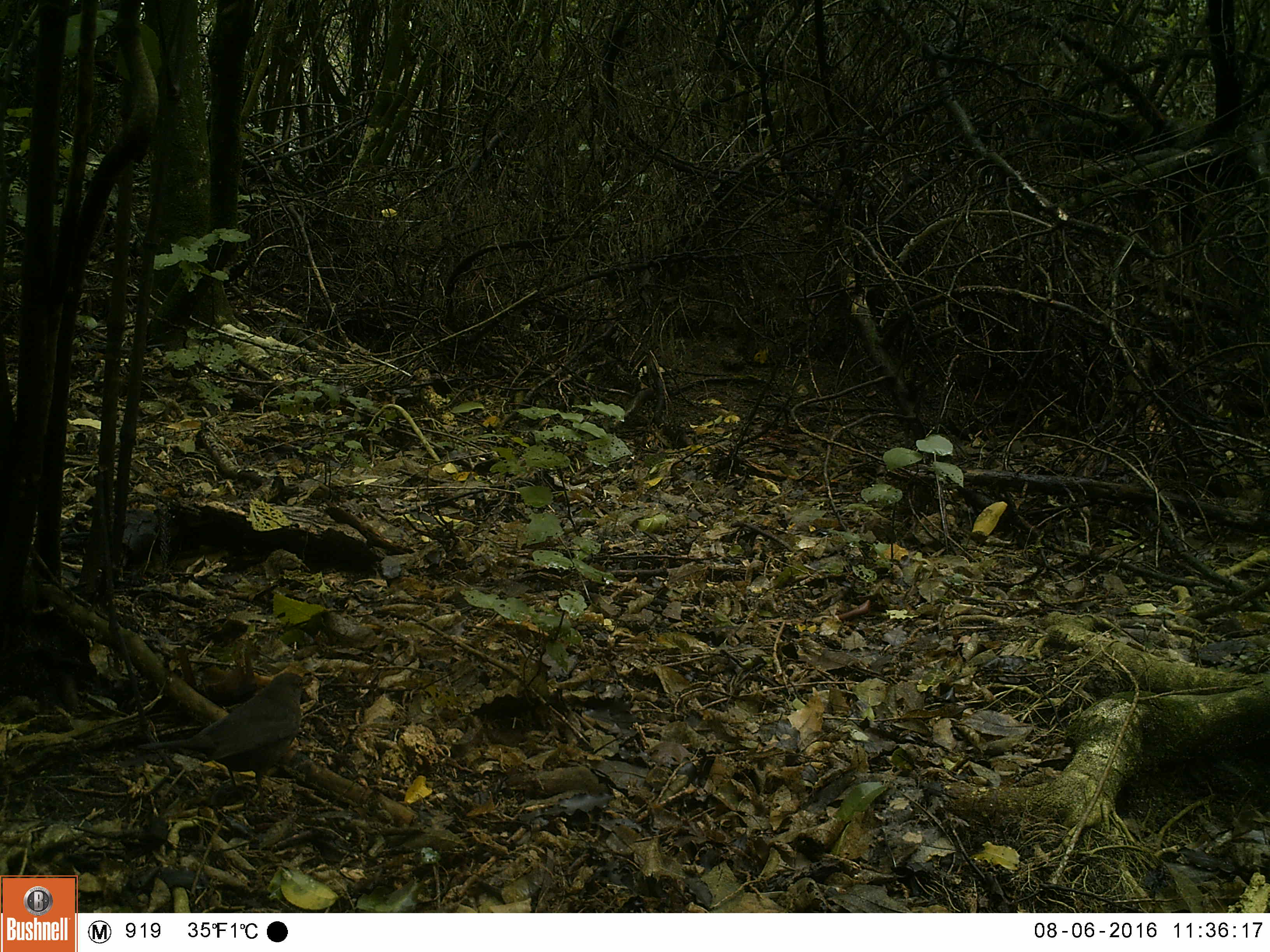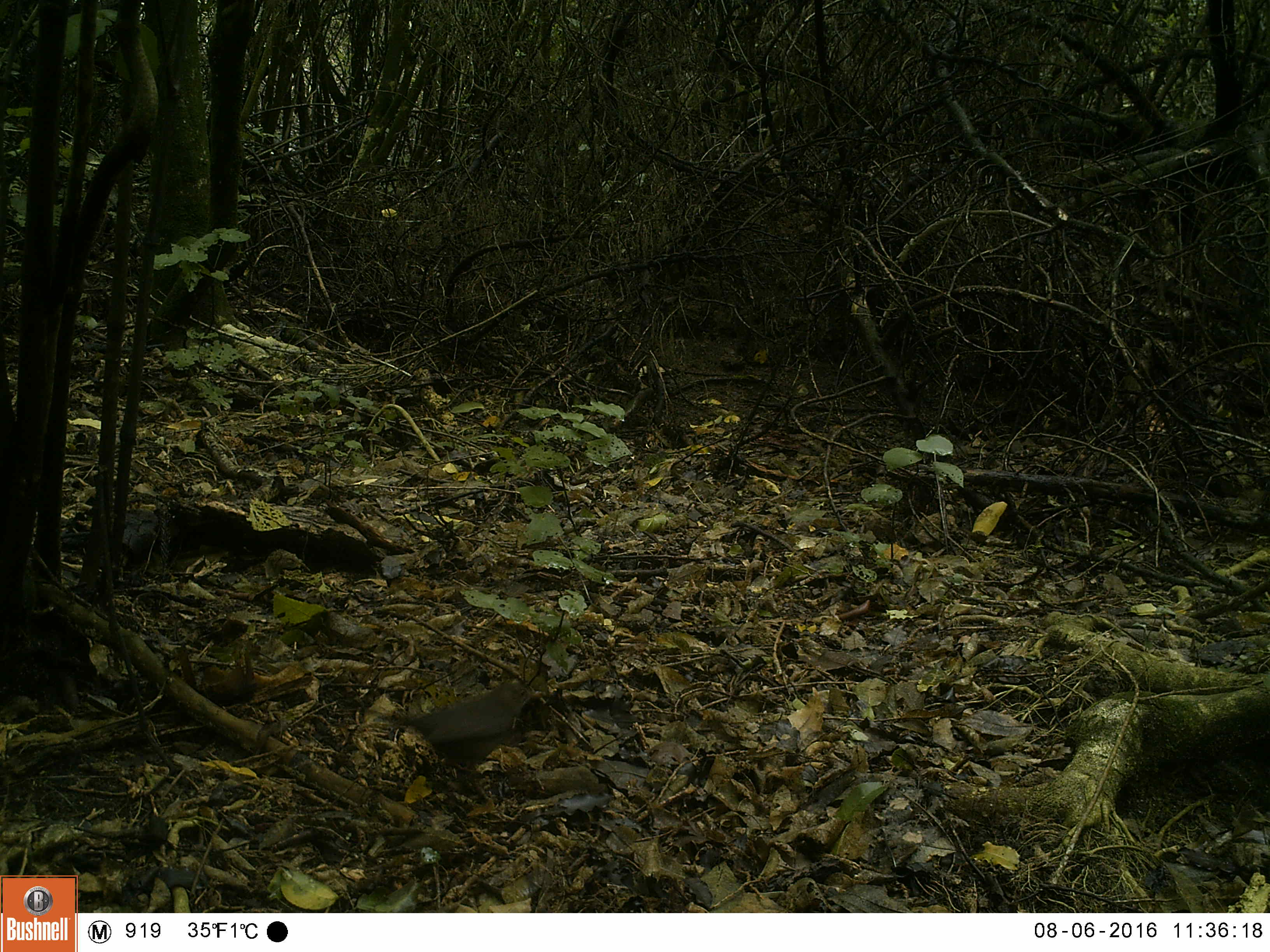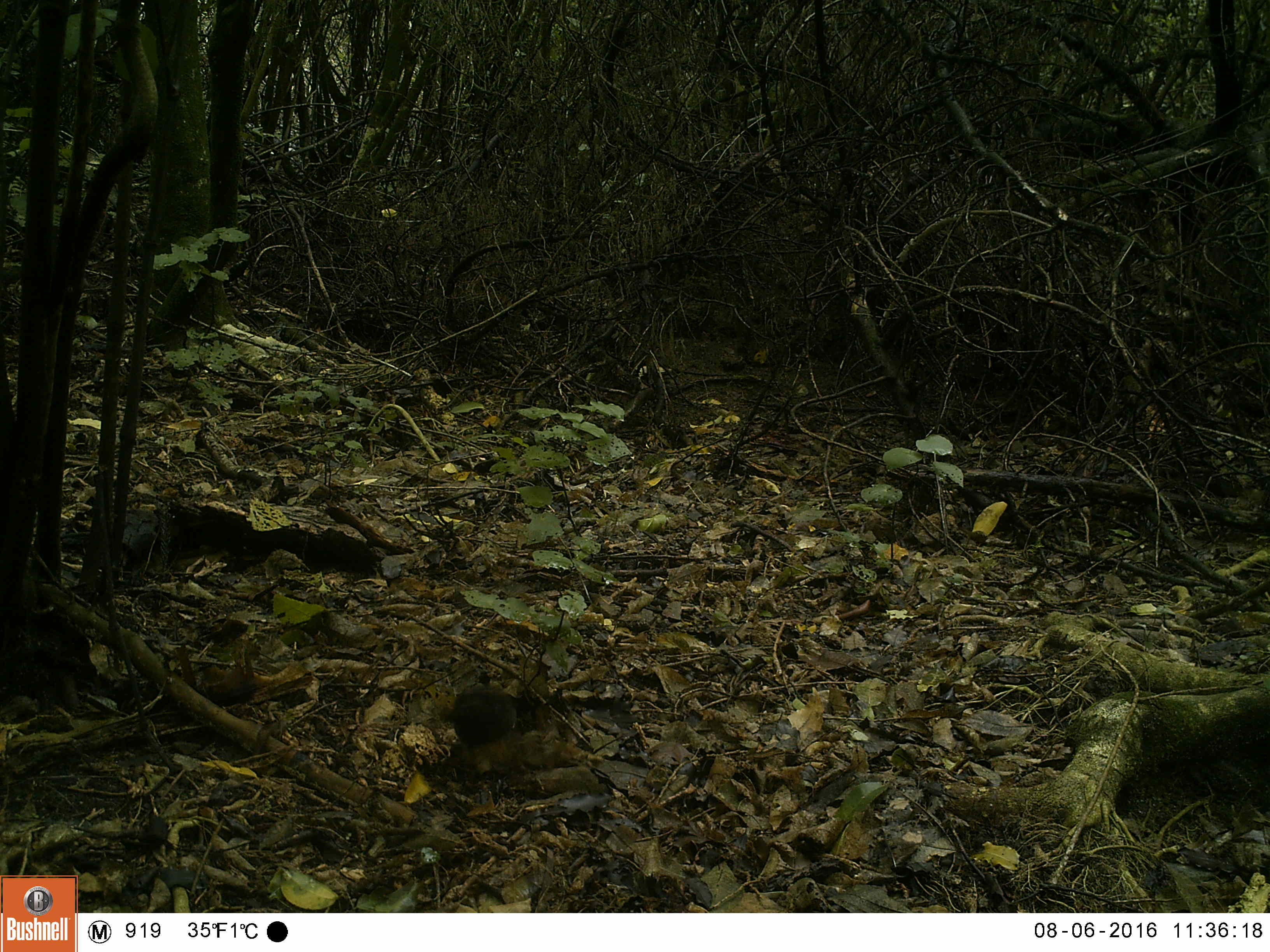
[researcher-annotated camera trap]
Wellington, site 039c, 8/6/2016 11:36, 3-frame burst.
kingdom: Animalia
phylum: Chordata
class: Aves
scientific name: Aves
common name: bird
Bird (Aves).